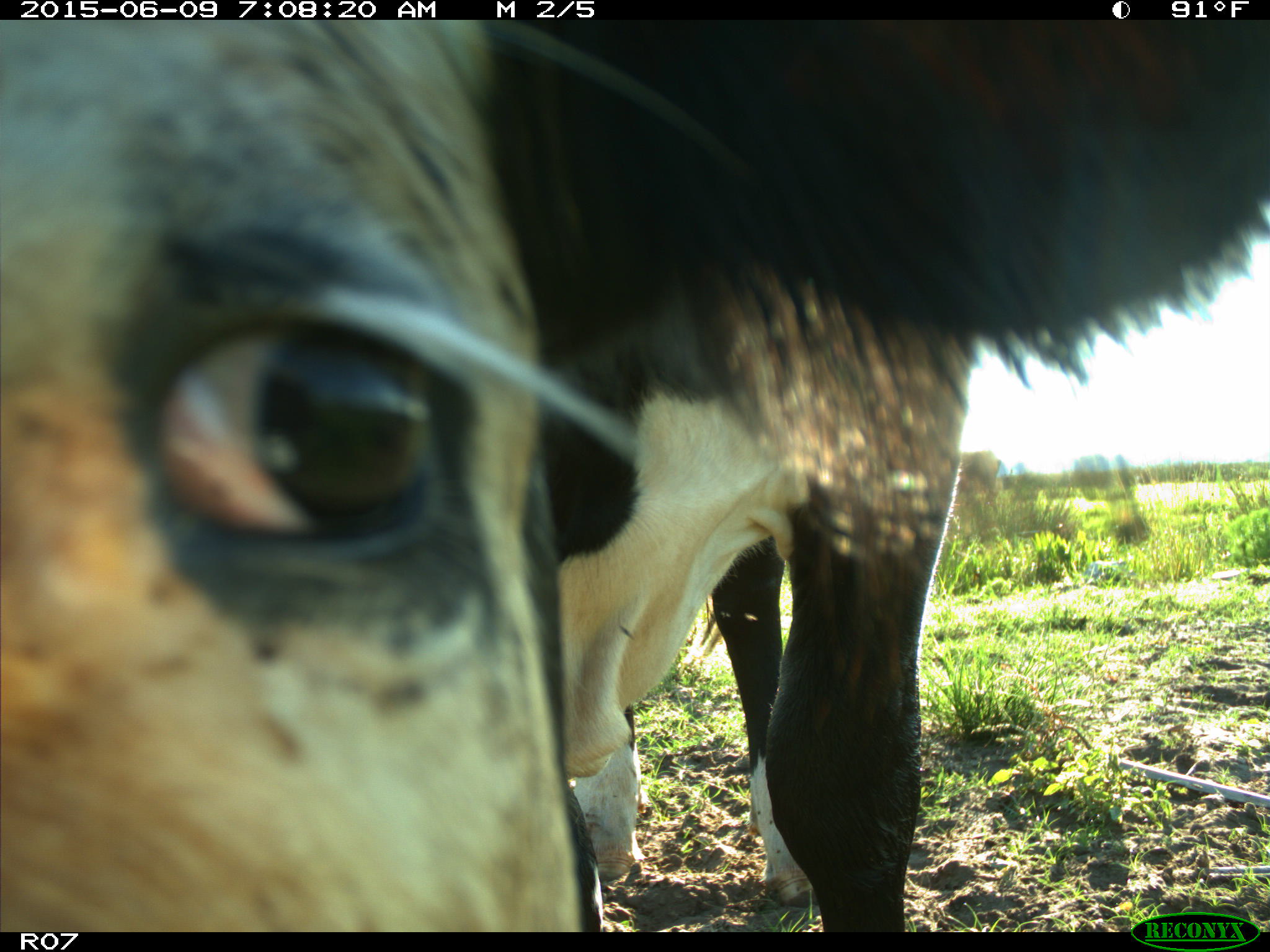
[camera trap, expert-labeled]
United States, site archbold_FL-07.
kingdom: Animalia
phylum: Chordata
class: Mammalia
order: Artiodactyla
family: Bovidae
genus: Bos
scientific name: Bos taurus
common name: domestic cow